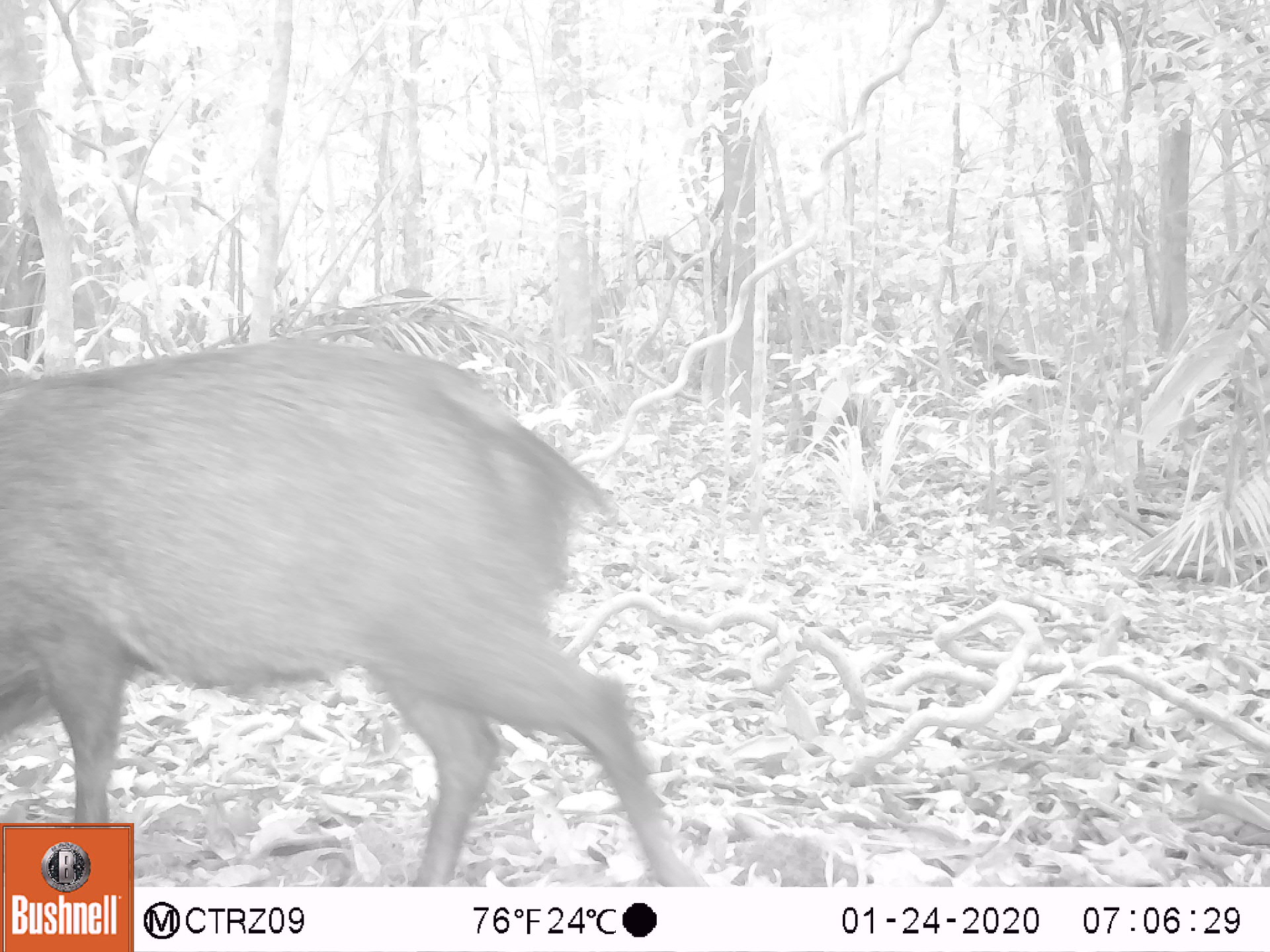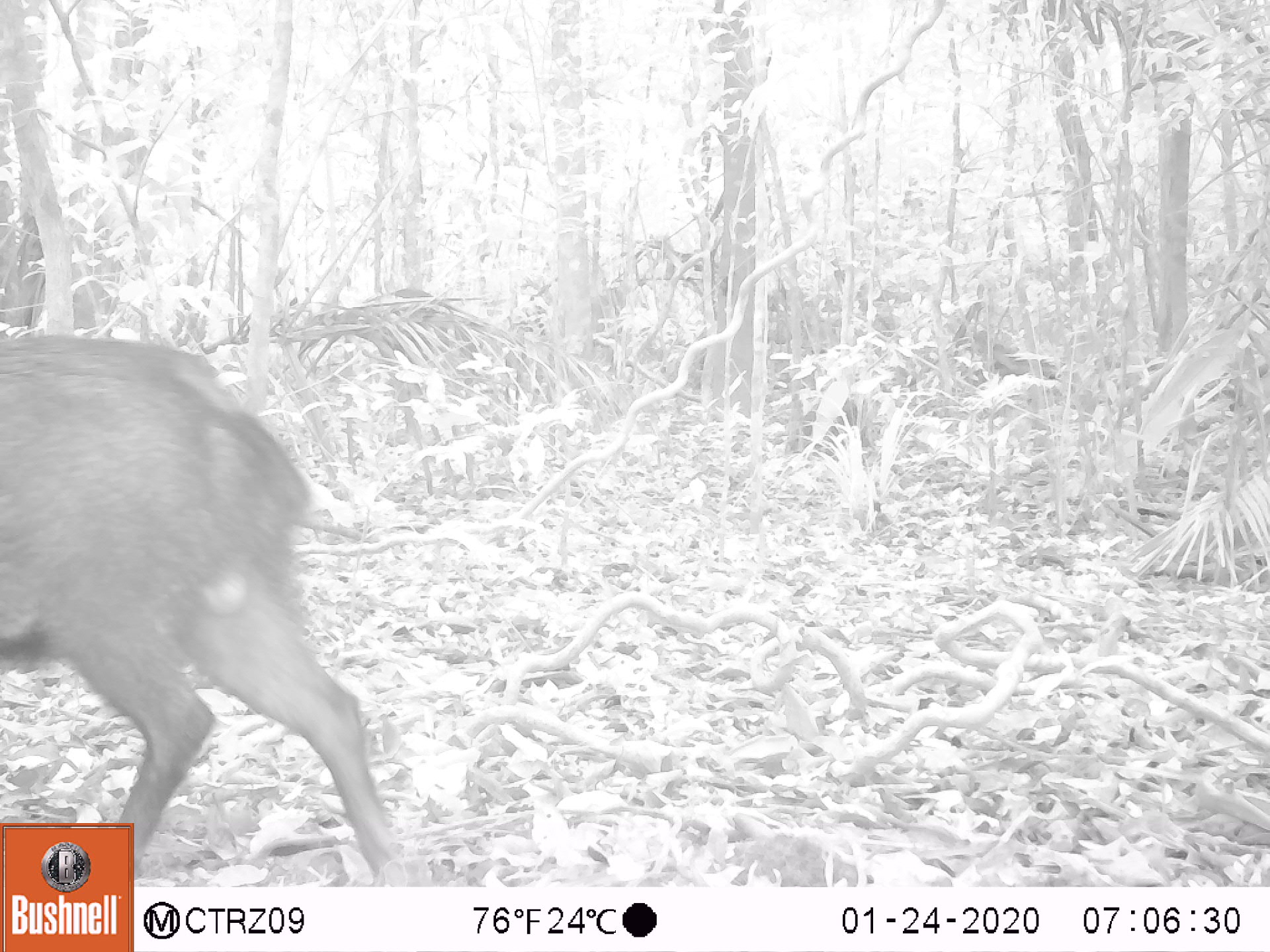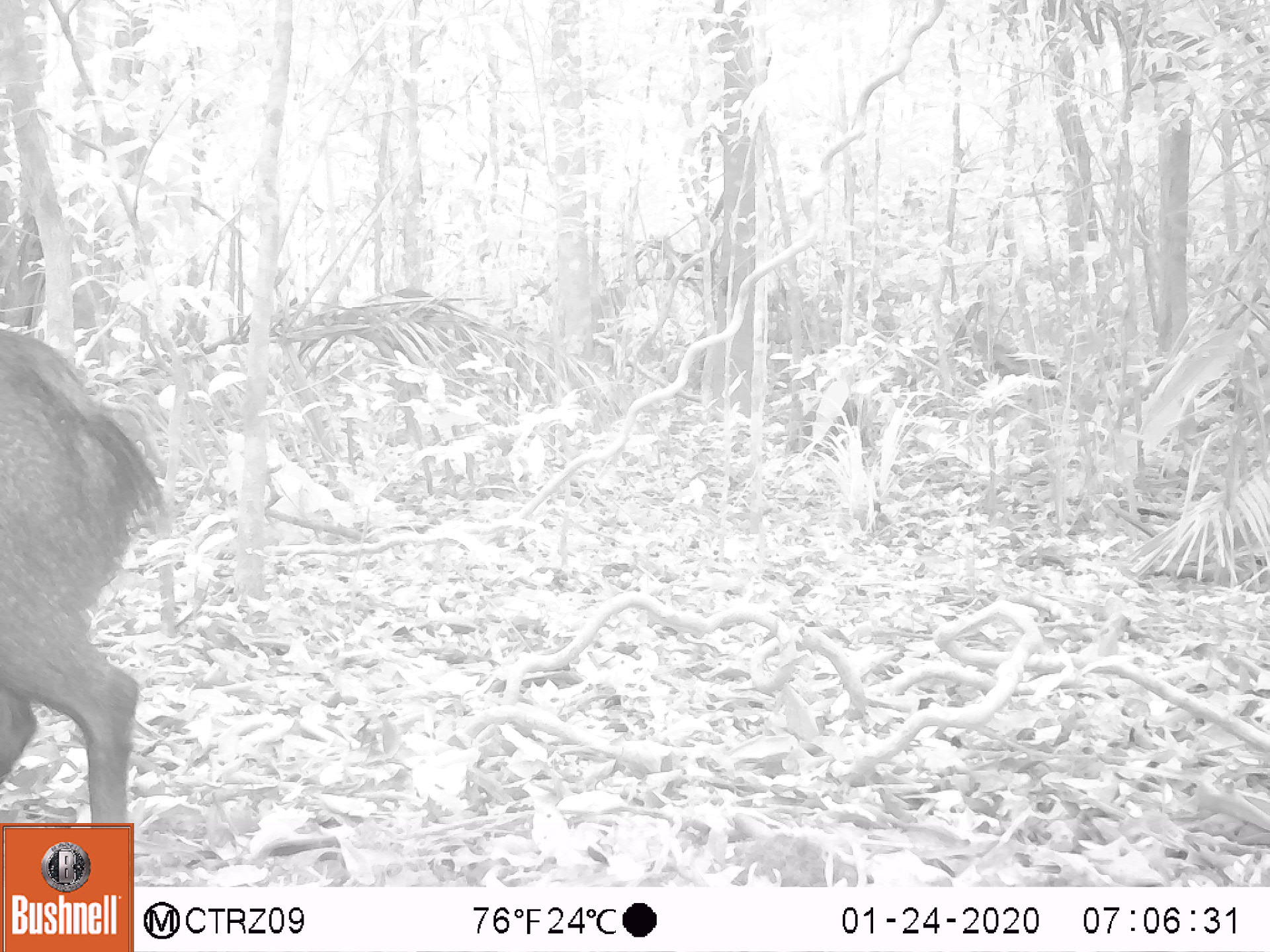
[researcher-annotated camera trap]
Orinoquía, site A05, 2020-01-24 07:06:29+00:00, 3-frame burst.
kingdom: Animalia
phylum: Chordata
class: Mammalia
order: Artiodactyla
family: Tayassuidae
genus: Pecari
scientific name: Pecari tajacu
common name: collared peccary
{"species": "collared peccary (Pecari tajacu)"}